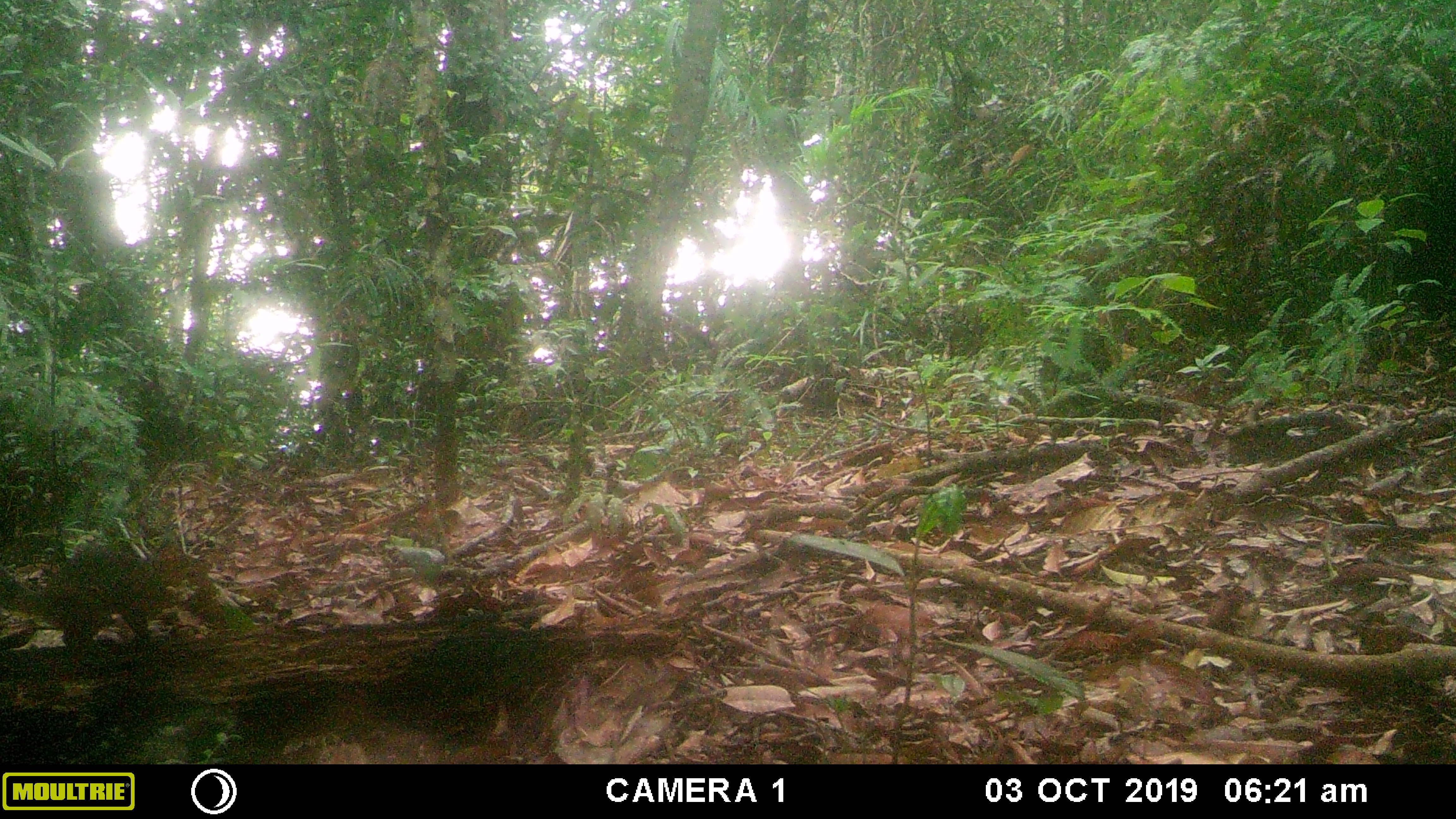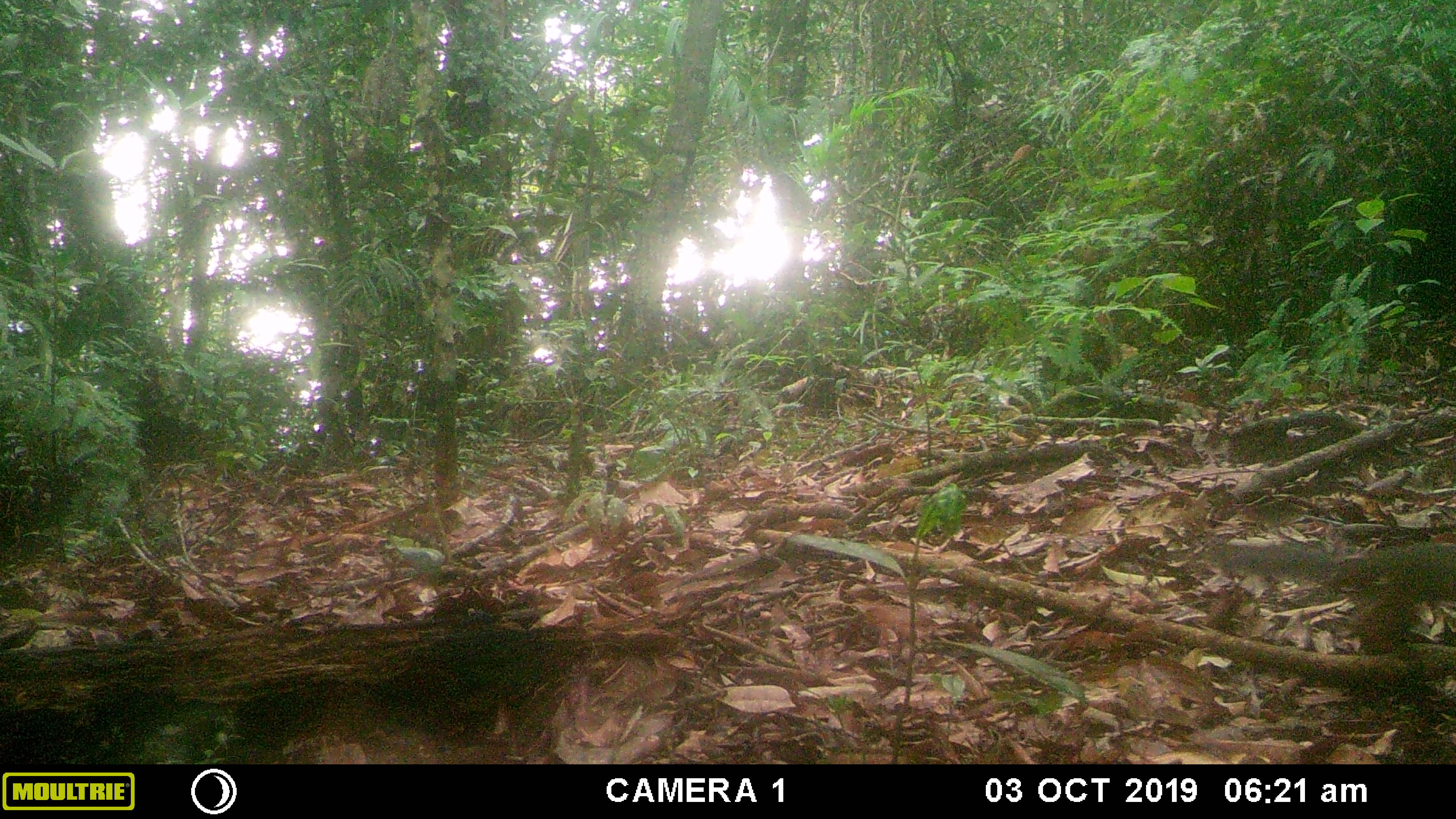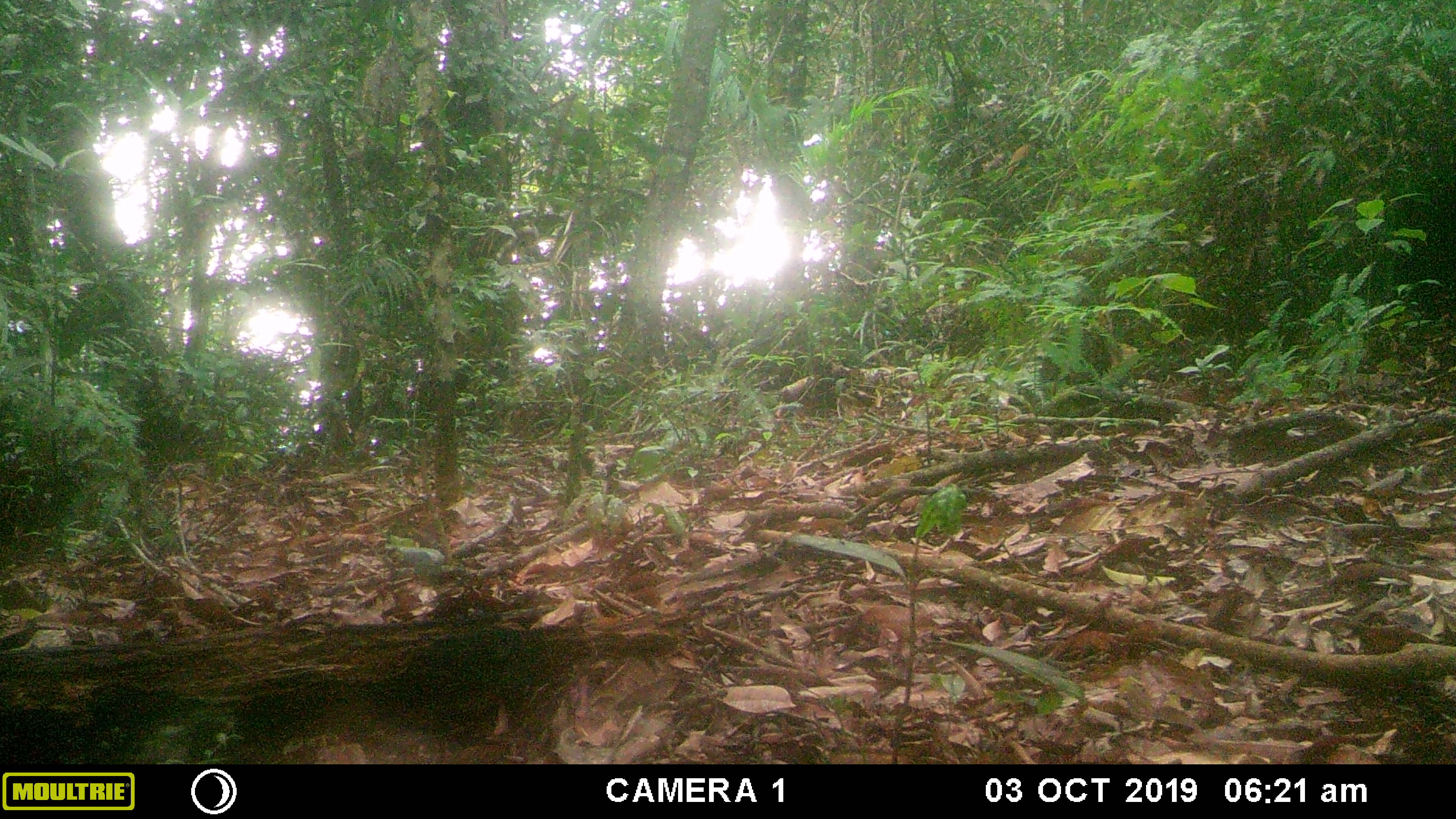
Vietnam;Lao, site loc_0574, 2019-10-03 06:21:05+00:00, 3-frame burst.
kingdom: Animalia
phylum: Chordata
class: Mammalia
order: Rodentia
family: Sciuridae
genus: Dremomys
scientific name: Dremomys rufigenis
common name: red-cheeked squirrel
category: red cheeked squirrel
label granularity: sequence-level